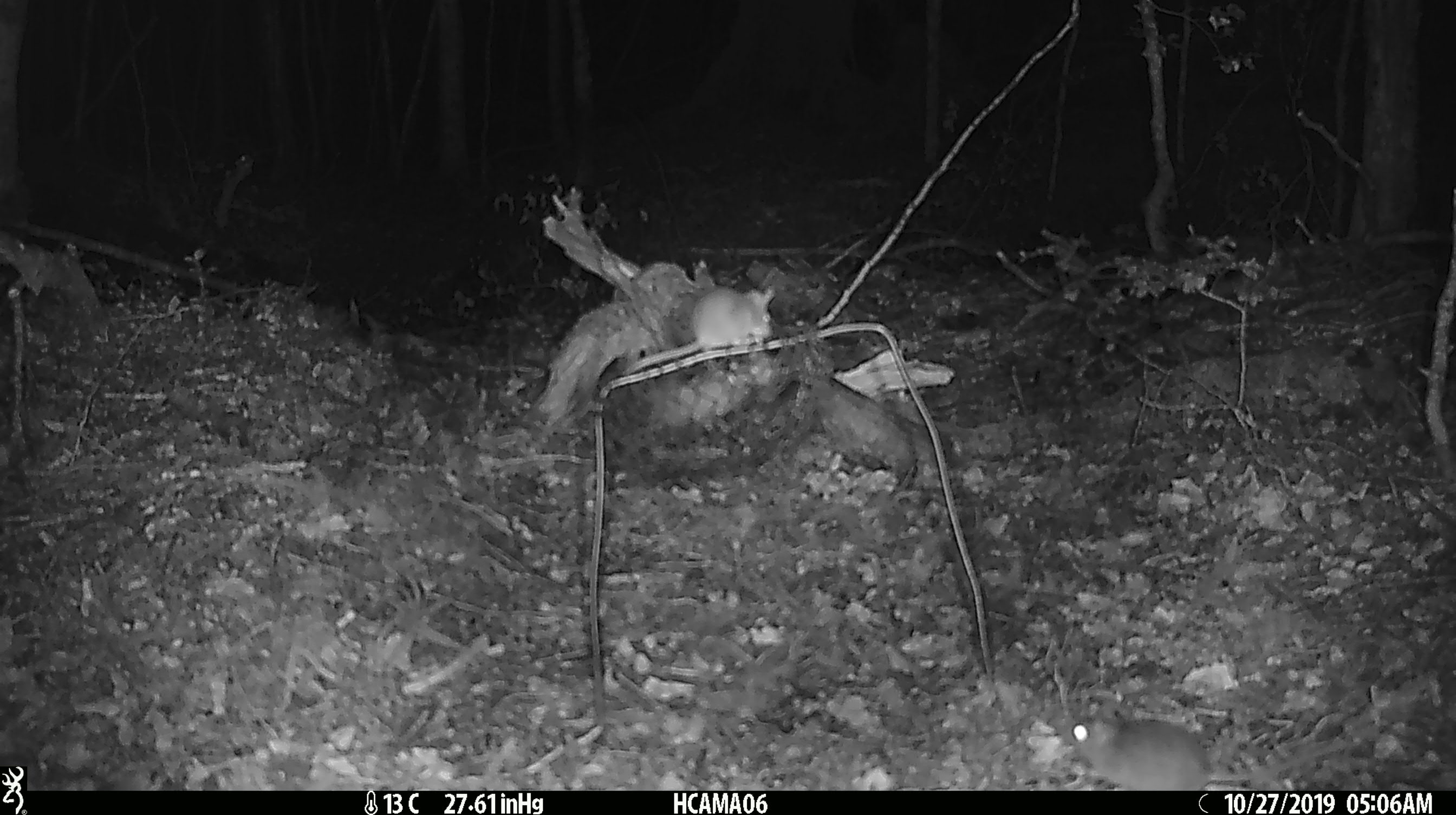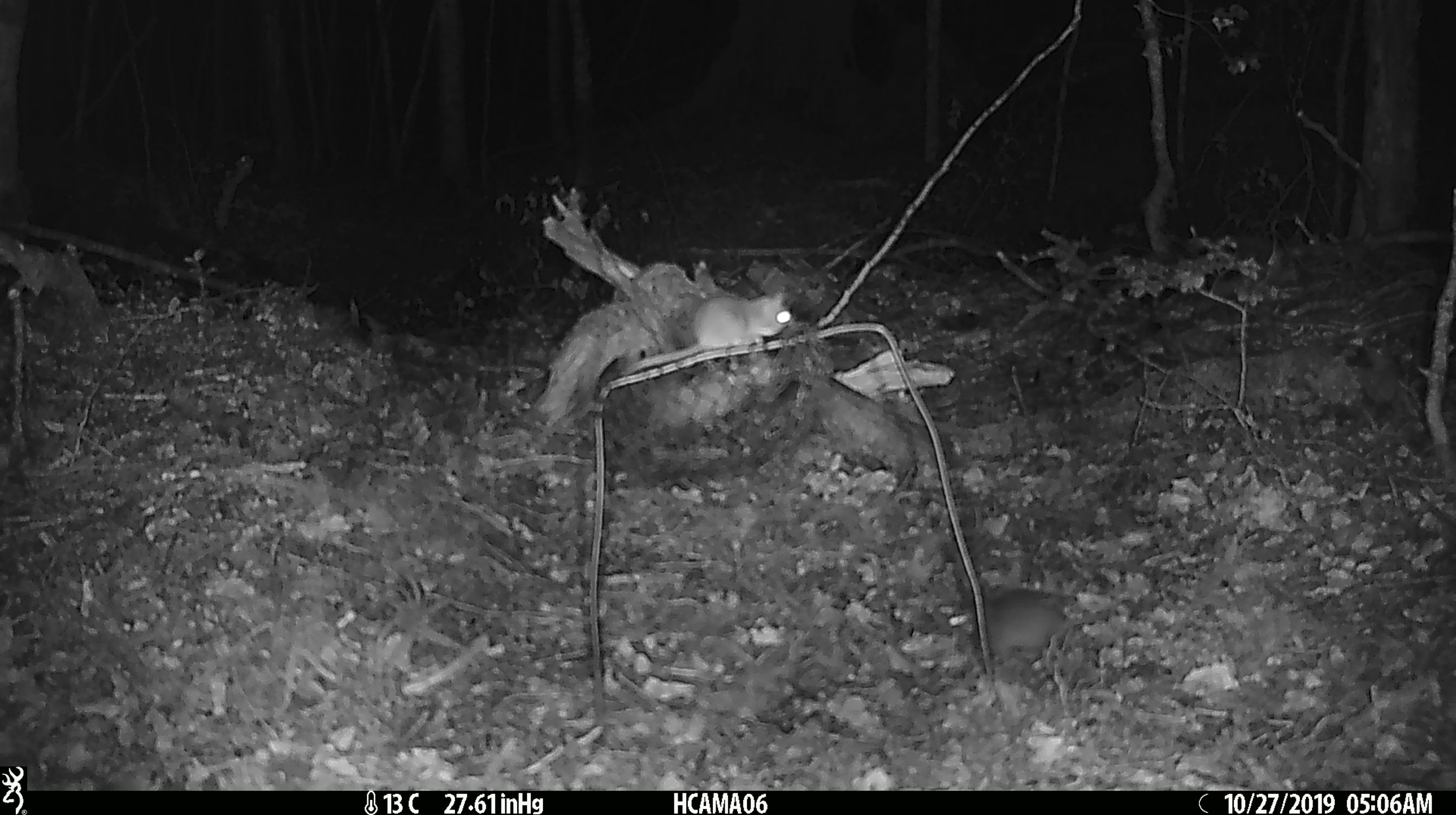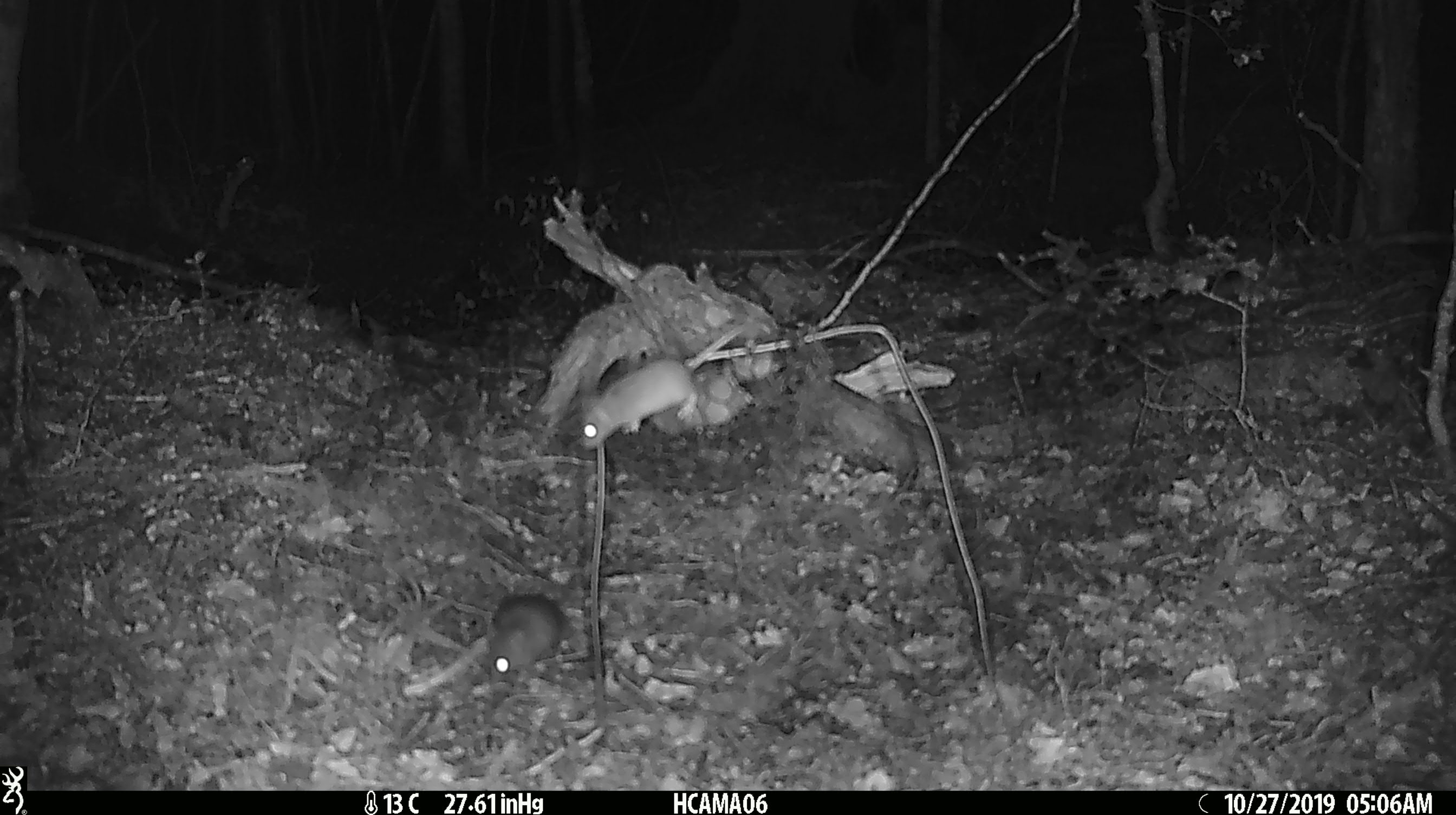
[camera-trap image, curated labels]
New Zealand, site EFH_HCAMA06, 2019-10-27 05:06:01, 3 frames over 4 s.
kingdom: Animalia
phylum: Chordata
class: Mammalia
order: Rodentia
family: Muridae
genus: Mus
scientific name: Mus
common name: mouse